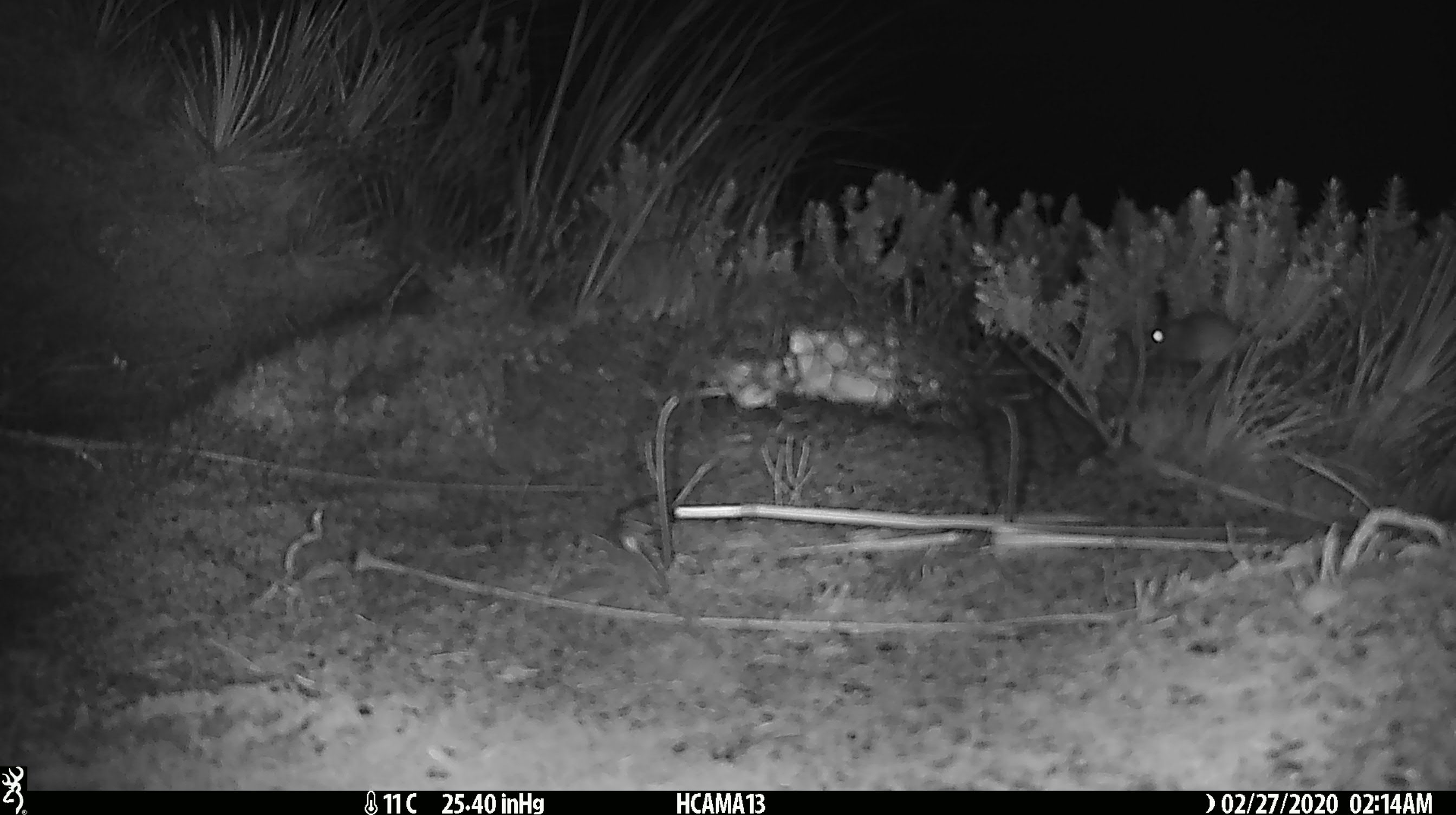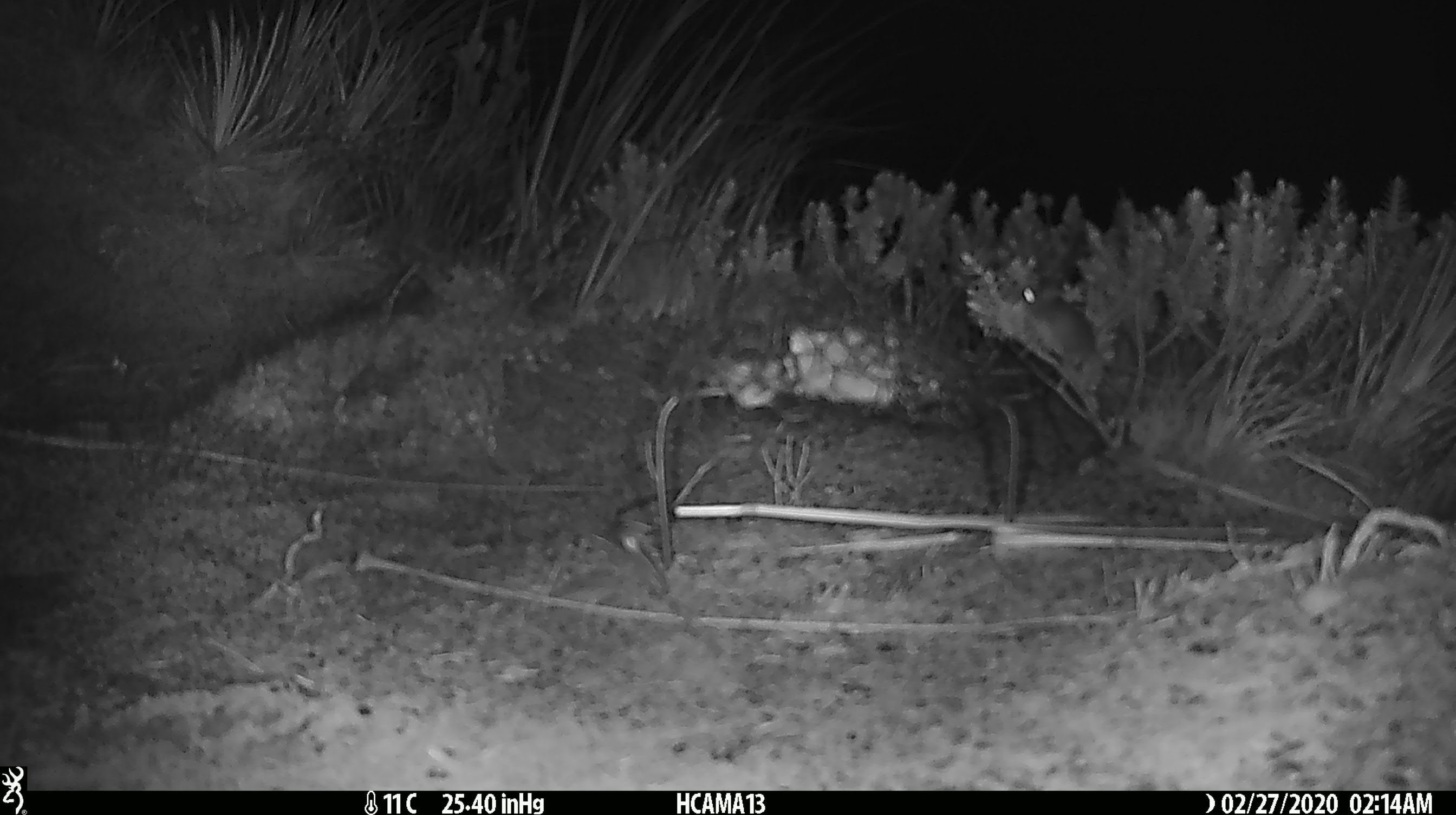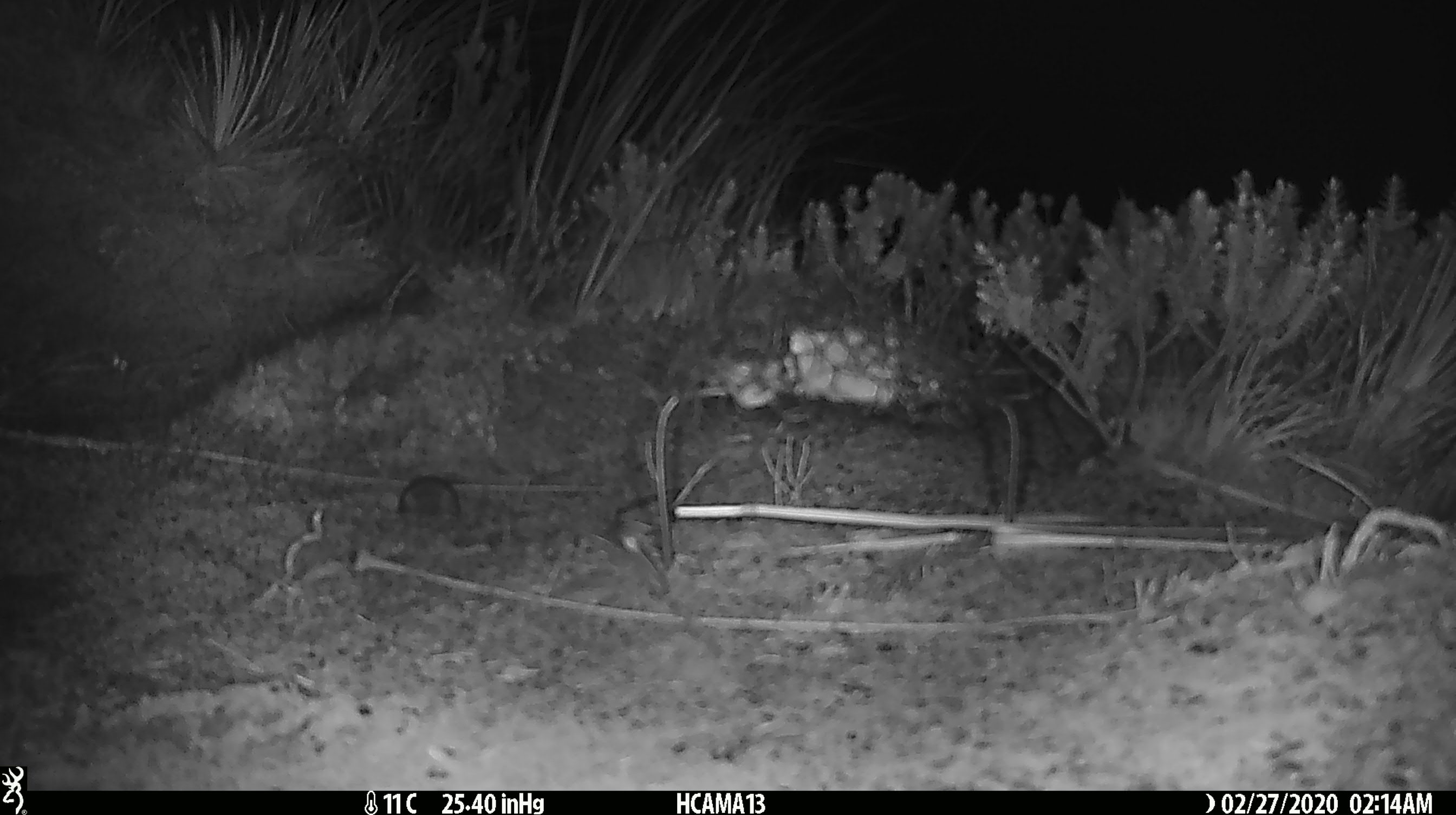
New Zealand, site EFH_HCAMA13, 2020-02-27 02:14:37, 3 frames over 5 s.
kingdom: Animalia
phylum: Chordata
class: Mammalia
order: Rodentia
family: Muridae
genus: Mus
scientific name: Mus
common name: mouse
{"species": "mouse (Mus)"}